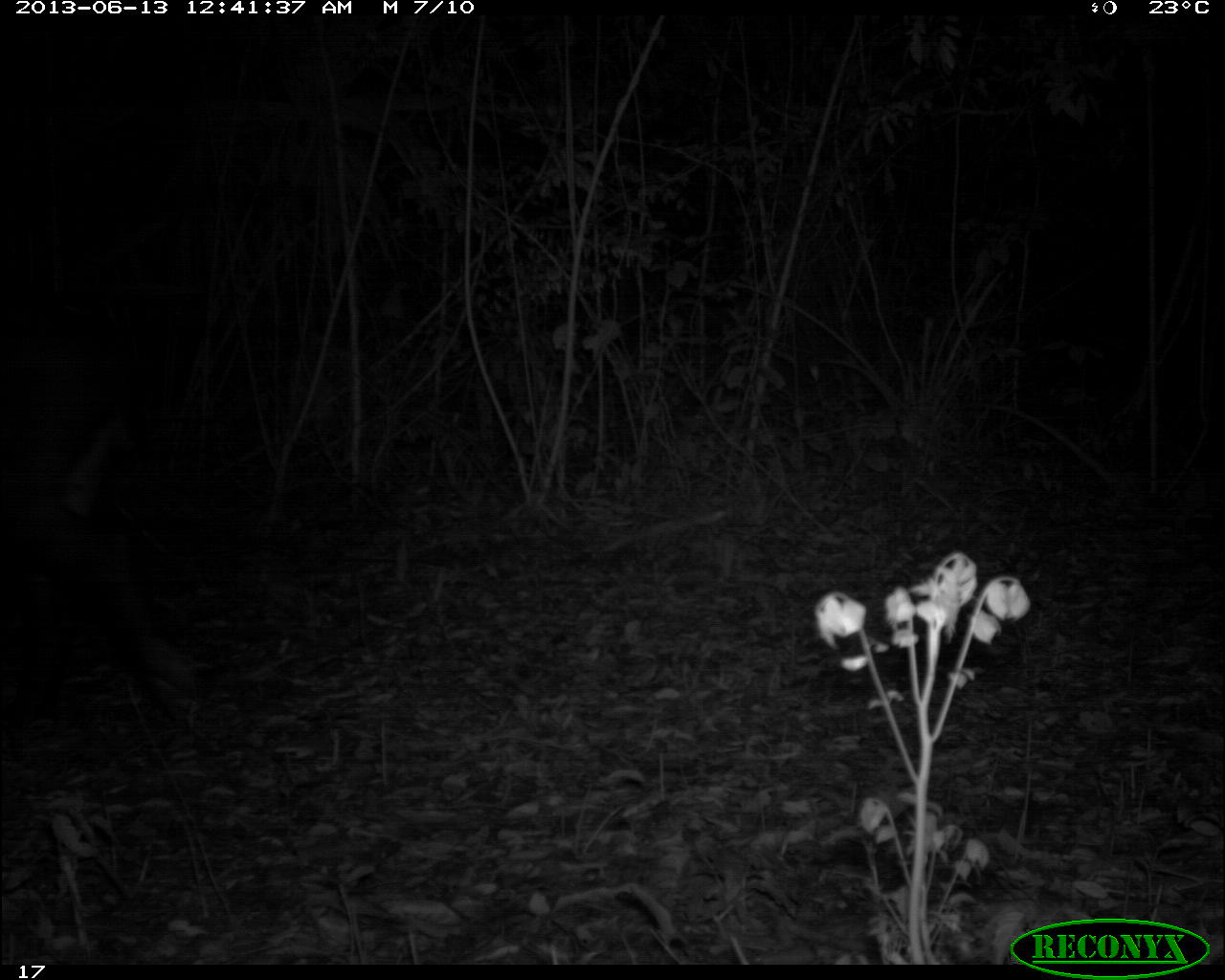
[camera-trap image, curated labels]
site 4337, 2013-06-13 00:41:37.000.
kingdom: Animalia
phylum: Chordata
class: Mammalia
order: Perissodactyla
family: Tapiridae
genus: Tapirus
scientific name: Tapirus bairdii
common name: baird's tapir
Tapirus bairdii (baird's tapir), count 1, sex female.